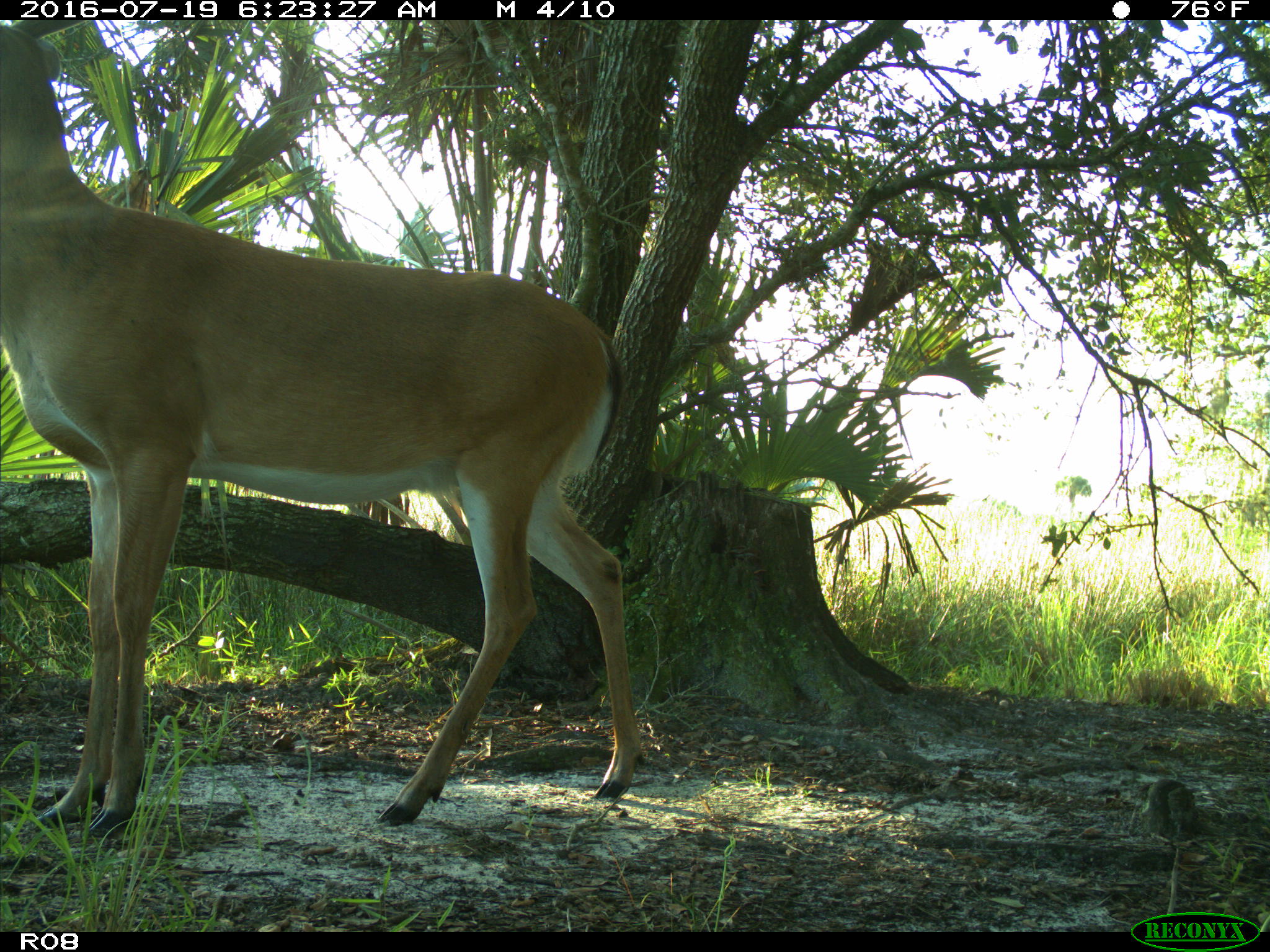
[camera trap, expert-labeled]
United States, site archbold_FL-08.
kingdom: Animalia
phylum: Chordata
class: Mammalia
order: Artiodactyla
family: Cervidae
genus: Odocoileus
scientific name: Odocoileus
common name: deer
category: unidentified deer